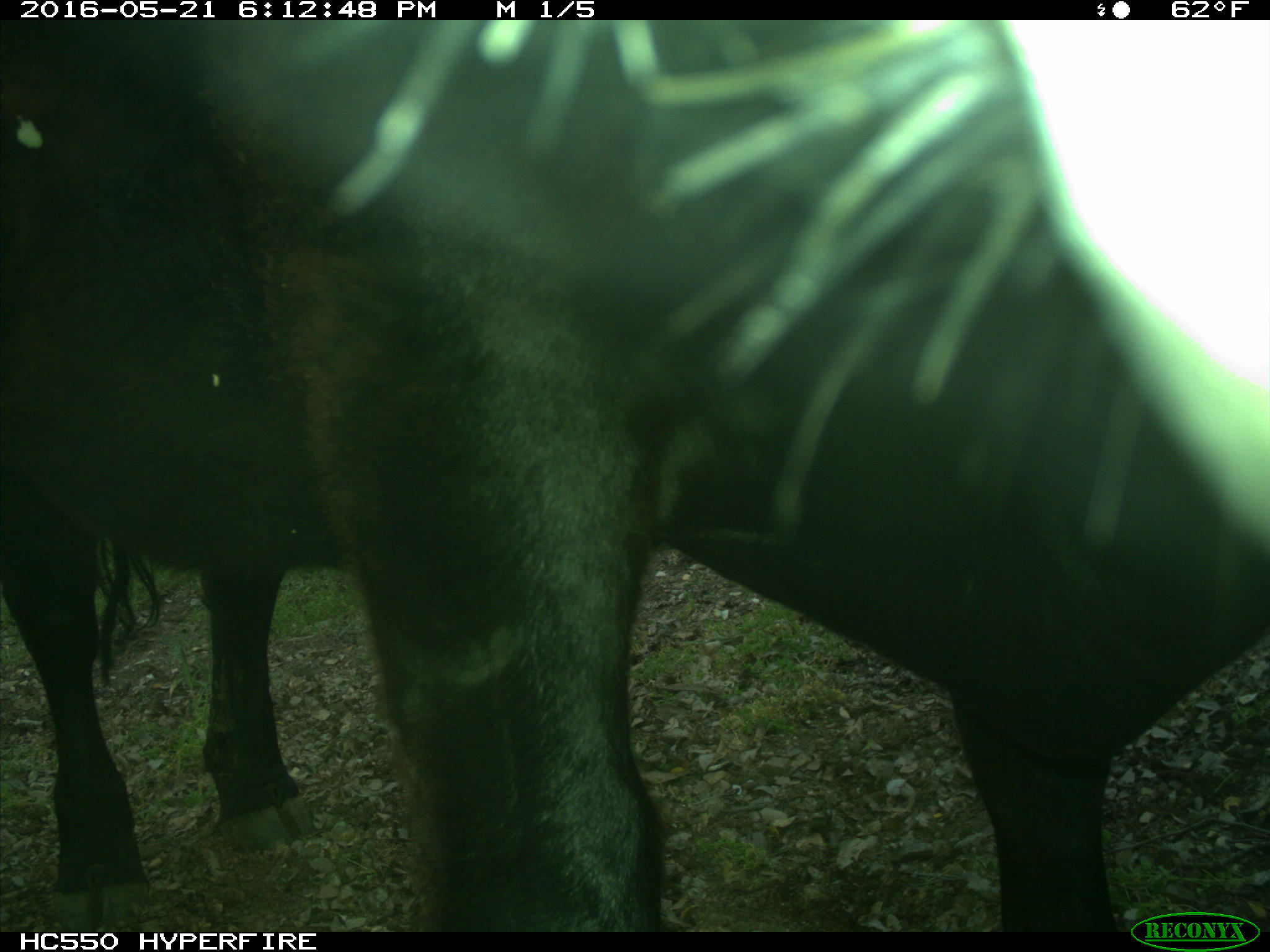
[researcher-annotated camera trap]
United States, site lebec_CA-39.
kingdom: Animalia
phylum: Chordata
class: Mammalia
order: Artiodactyla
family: Bovidae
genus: Bos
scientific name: Bos taurus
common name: domestic cow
Bos taurus (domestic cow).